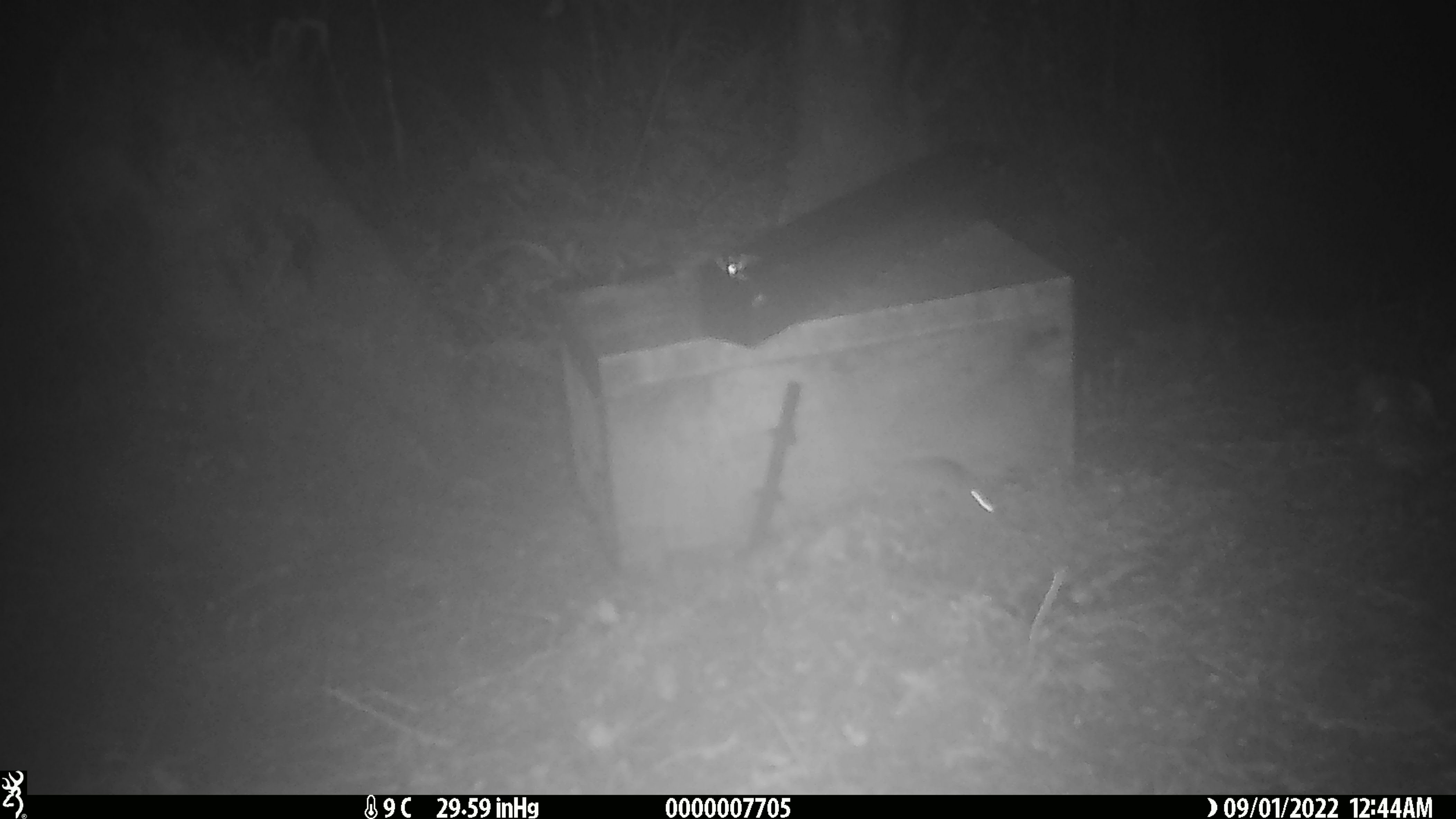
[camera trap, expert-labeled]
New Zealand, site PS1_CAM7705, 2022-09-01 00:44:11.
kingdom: Animalia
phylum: Chordata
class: Mammalia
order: Rodentia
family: Muridae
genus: Mus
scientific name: Mus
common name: mouse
Mouse (Mus).